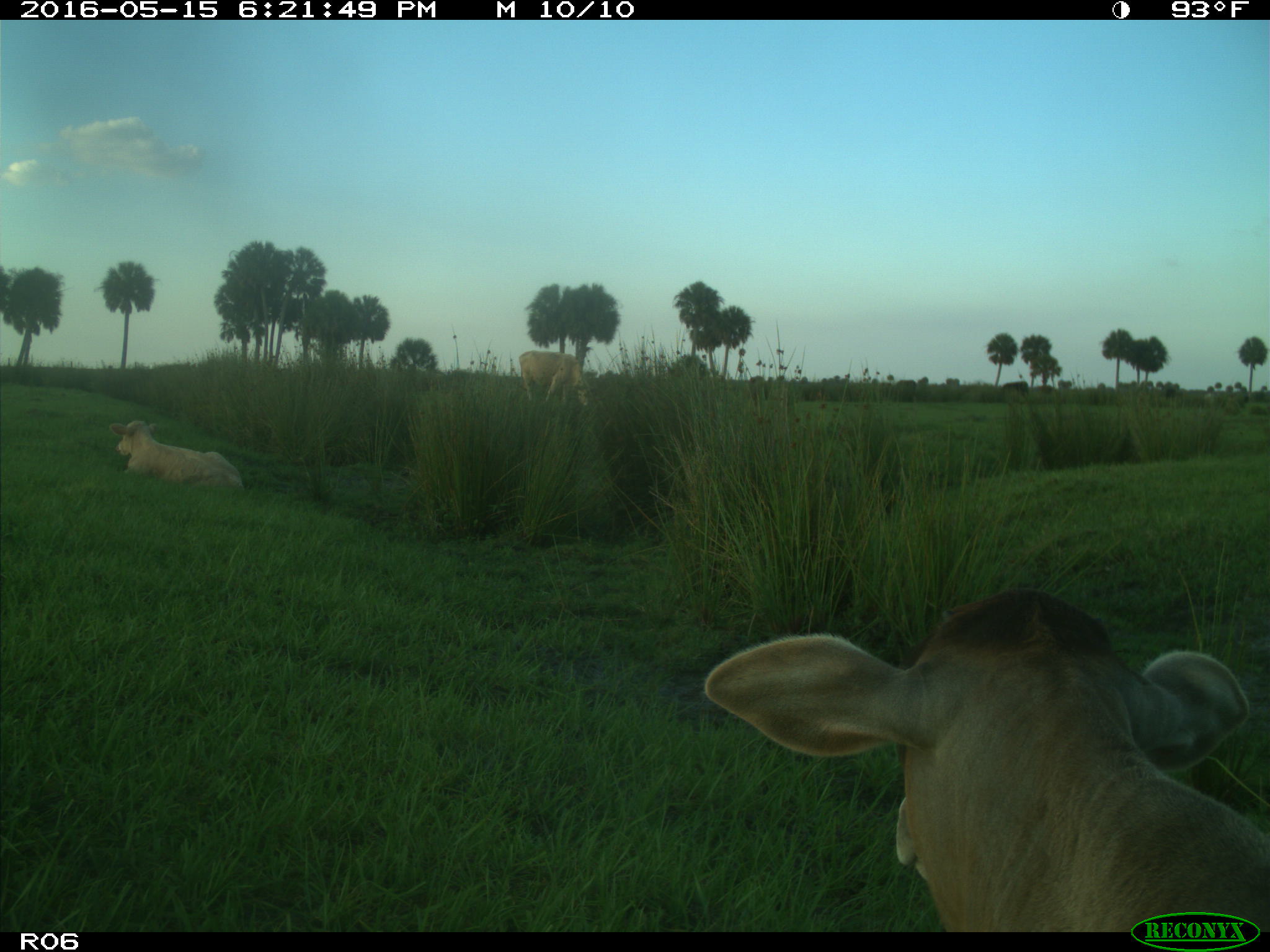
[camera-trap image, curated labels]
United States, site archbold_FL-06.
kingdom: Animalia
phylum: Chordata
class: Mammalia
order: Artiodactyla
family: Bovidae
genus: Bos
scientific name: Bos taurus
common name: domestic cow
Bos taurus (domestic cow).